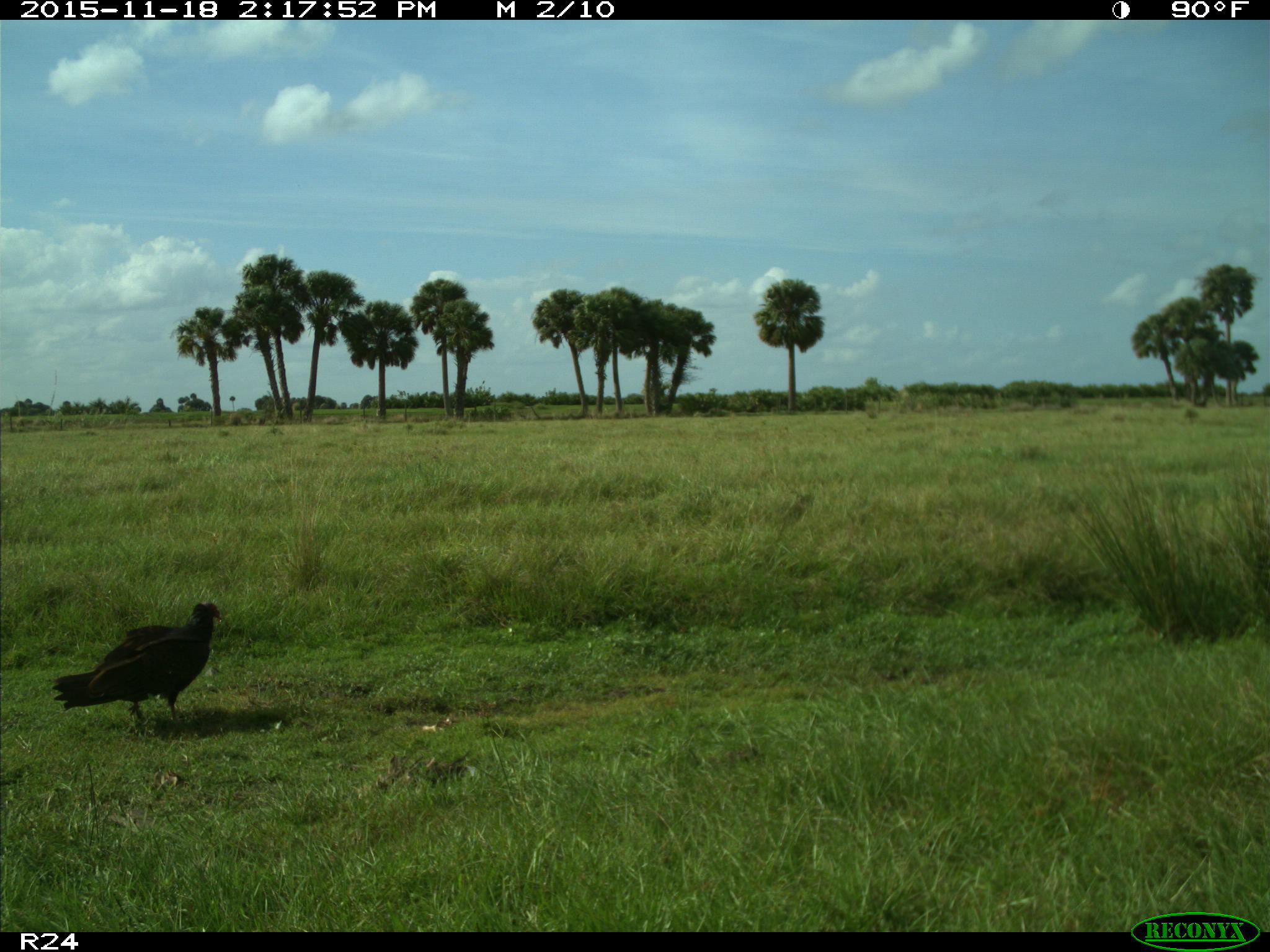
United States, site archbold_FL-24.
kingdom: Animalia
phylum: Chordata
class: Aves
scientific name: Aves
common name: birds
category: unidentified bird